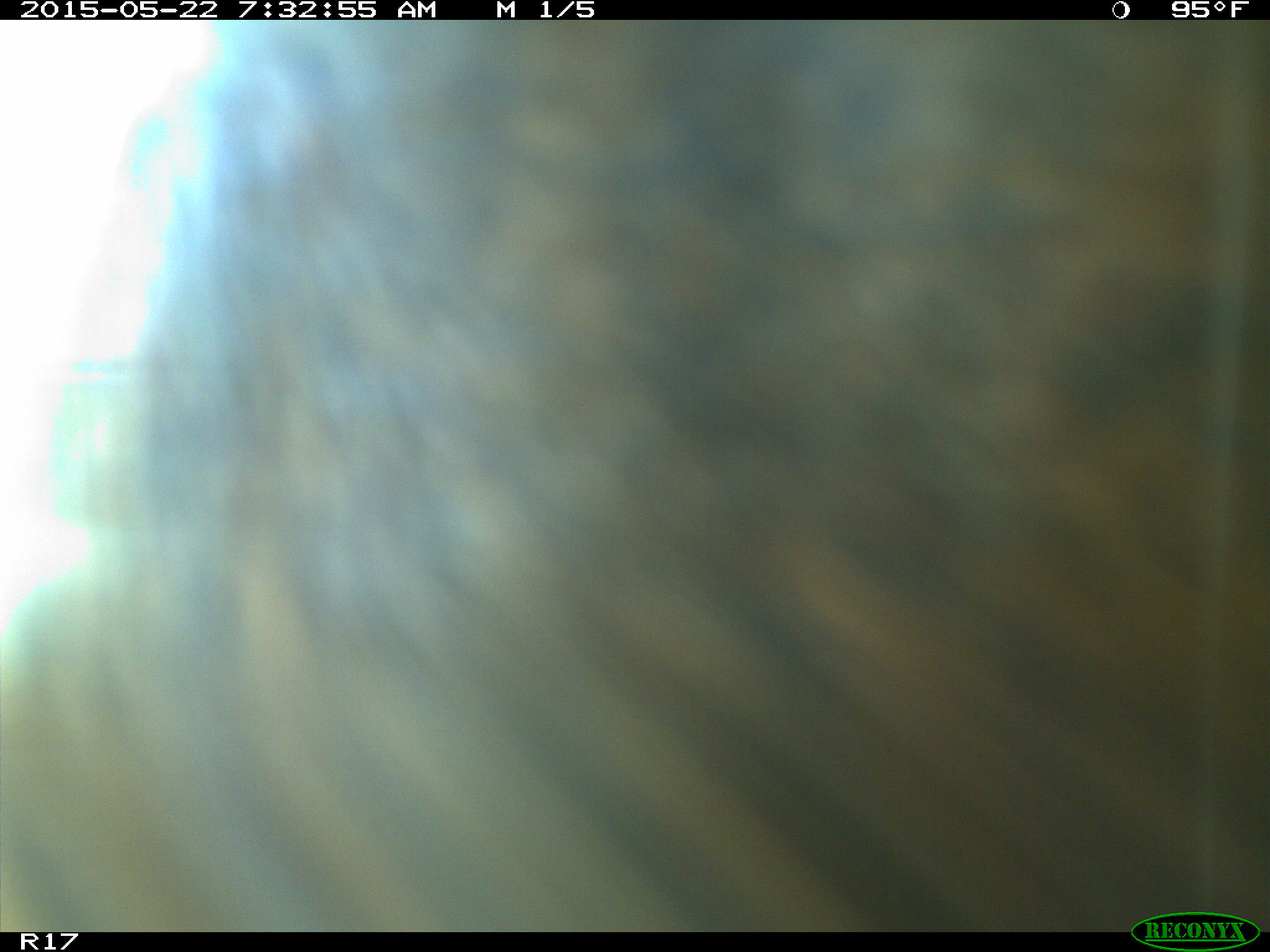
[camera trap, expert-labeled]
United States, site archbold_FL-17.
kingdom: Animalia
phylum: Chordata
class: Mammalia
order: Artiodactyla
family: Bovidae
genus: Bos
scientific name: Bos taurus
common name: domestic cow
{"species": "Bos taurus (domestic cow)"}